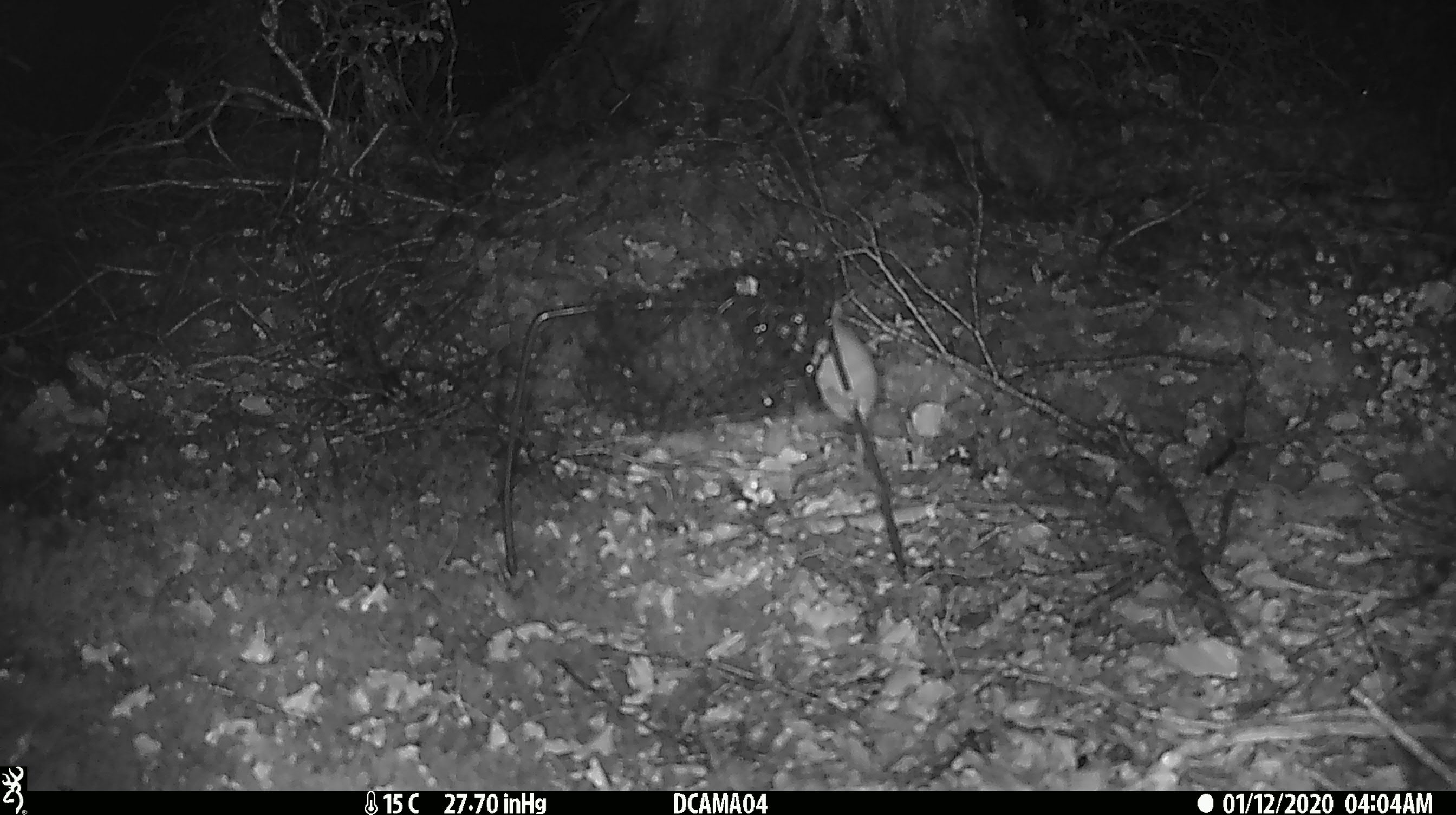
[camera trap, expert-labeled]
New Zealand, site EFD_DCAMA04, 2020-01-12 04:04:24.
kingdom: Animalia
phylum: Chordata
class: Mammalia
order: Rodentia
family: Muridae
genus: Mus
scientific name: Mus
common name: mouse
Mouse (Mus).